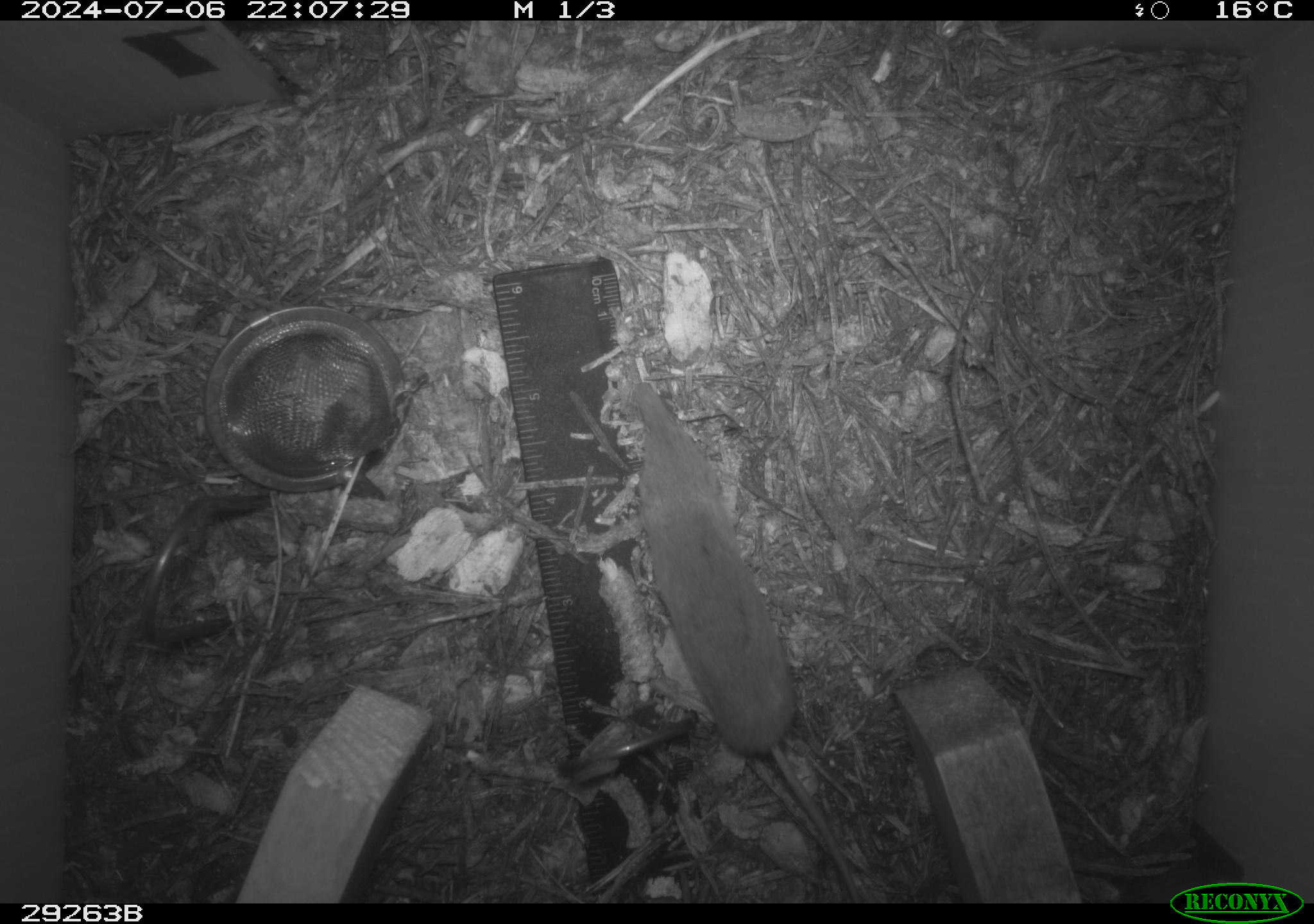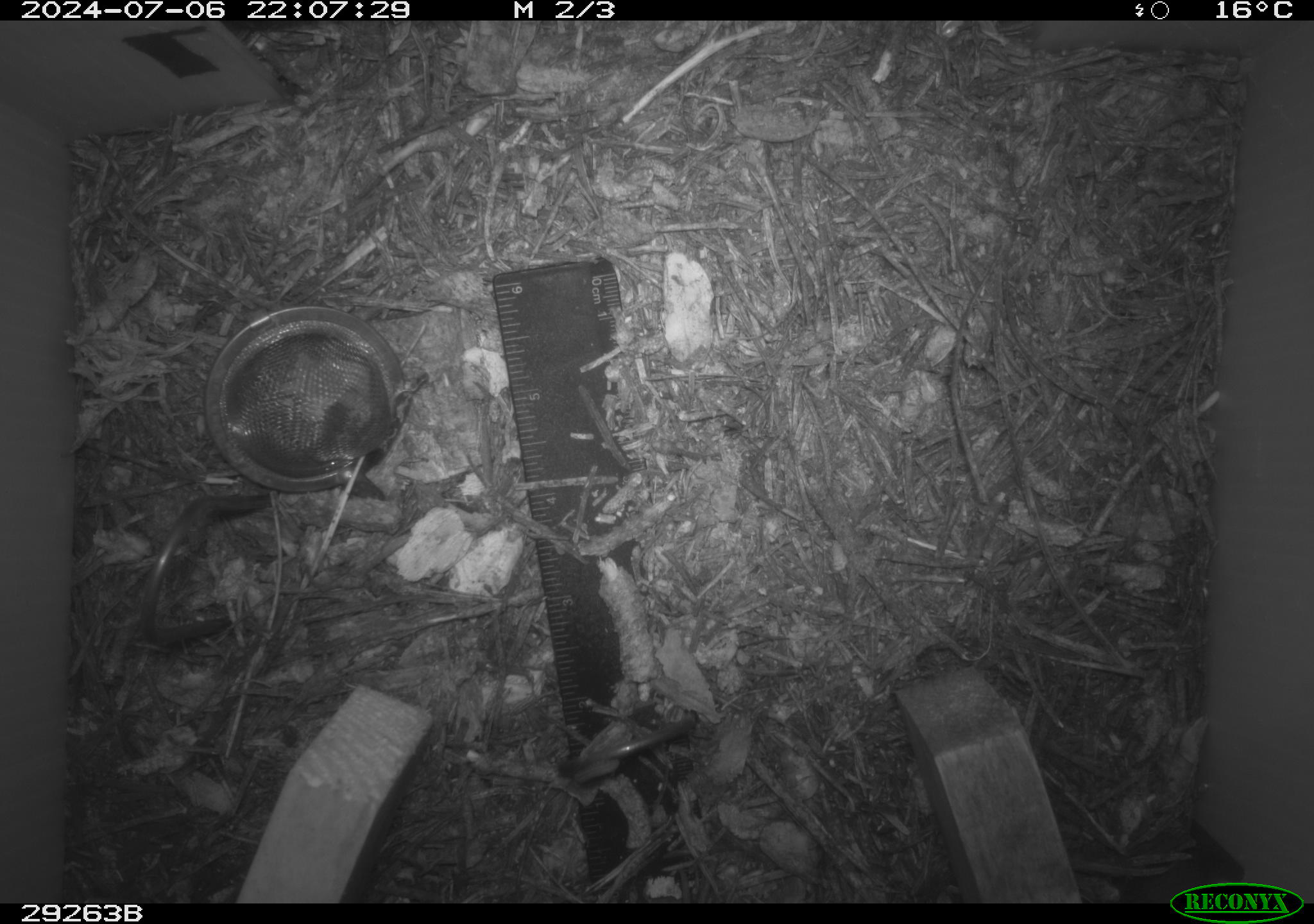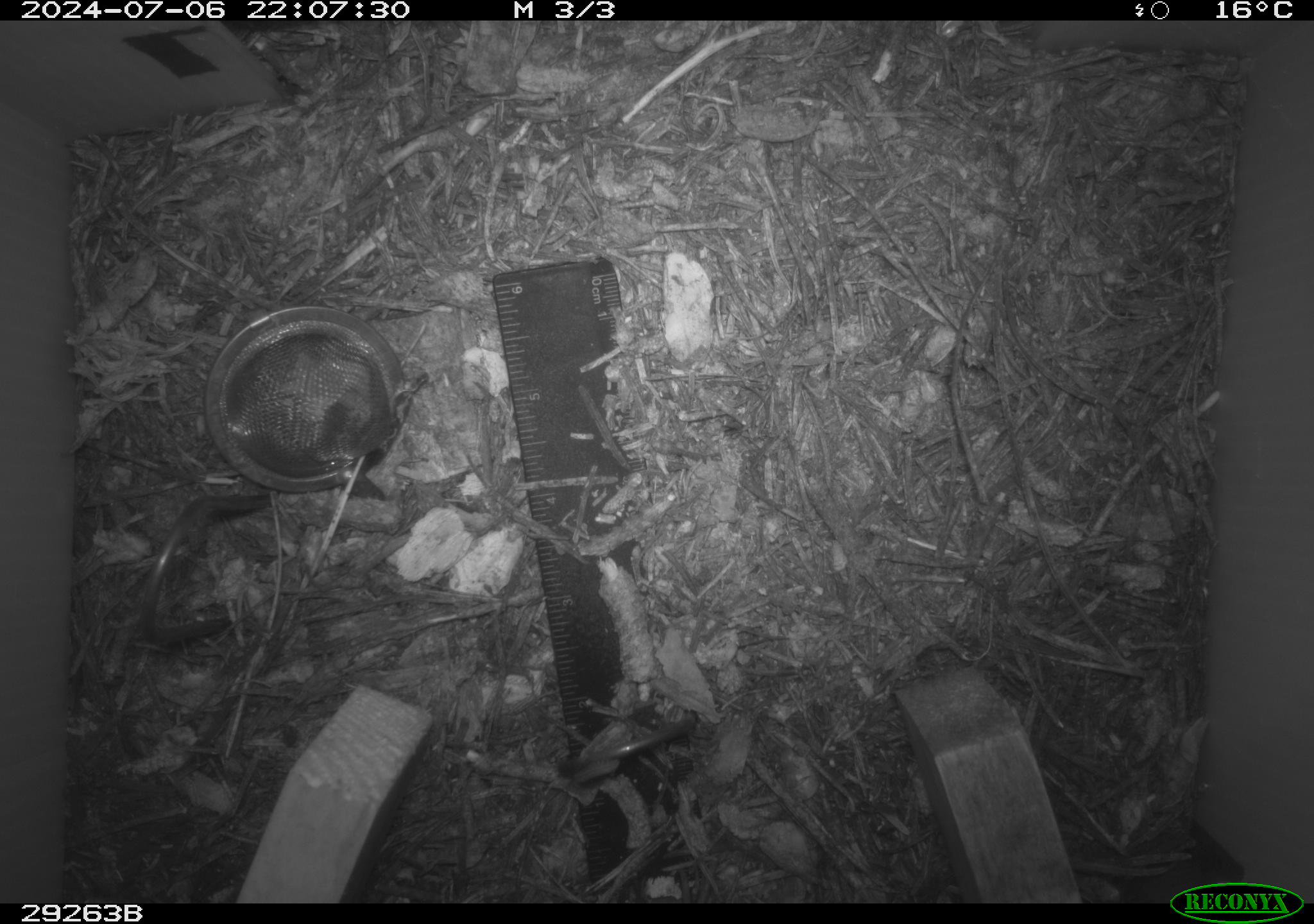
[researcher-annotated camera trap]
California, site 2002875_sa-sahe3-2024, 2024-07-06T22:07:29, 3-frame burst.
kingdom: Animalia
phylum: Chordata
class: Mammalia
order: Eulipotyphla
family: Soricidae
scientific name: Soricidae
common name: shrews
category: soricidae family